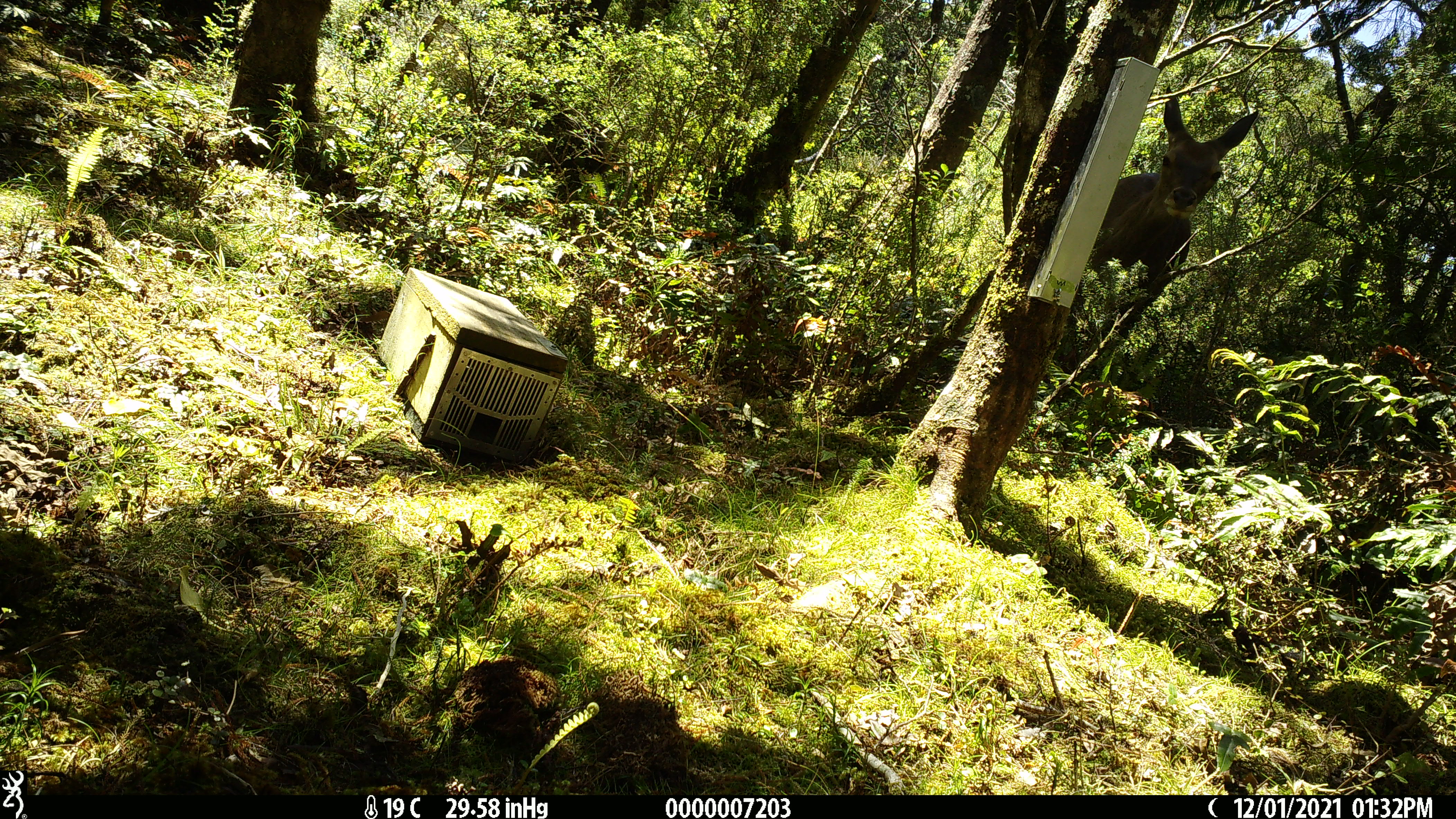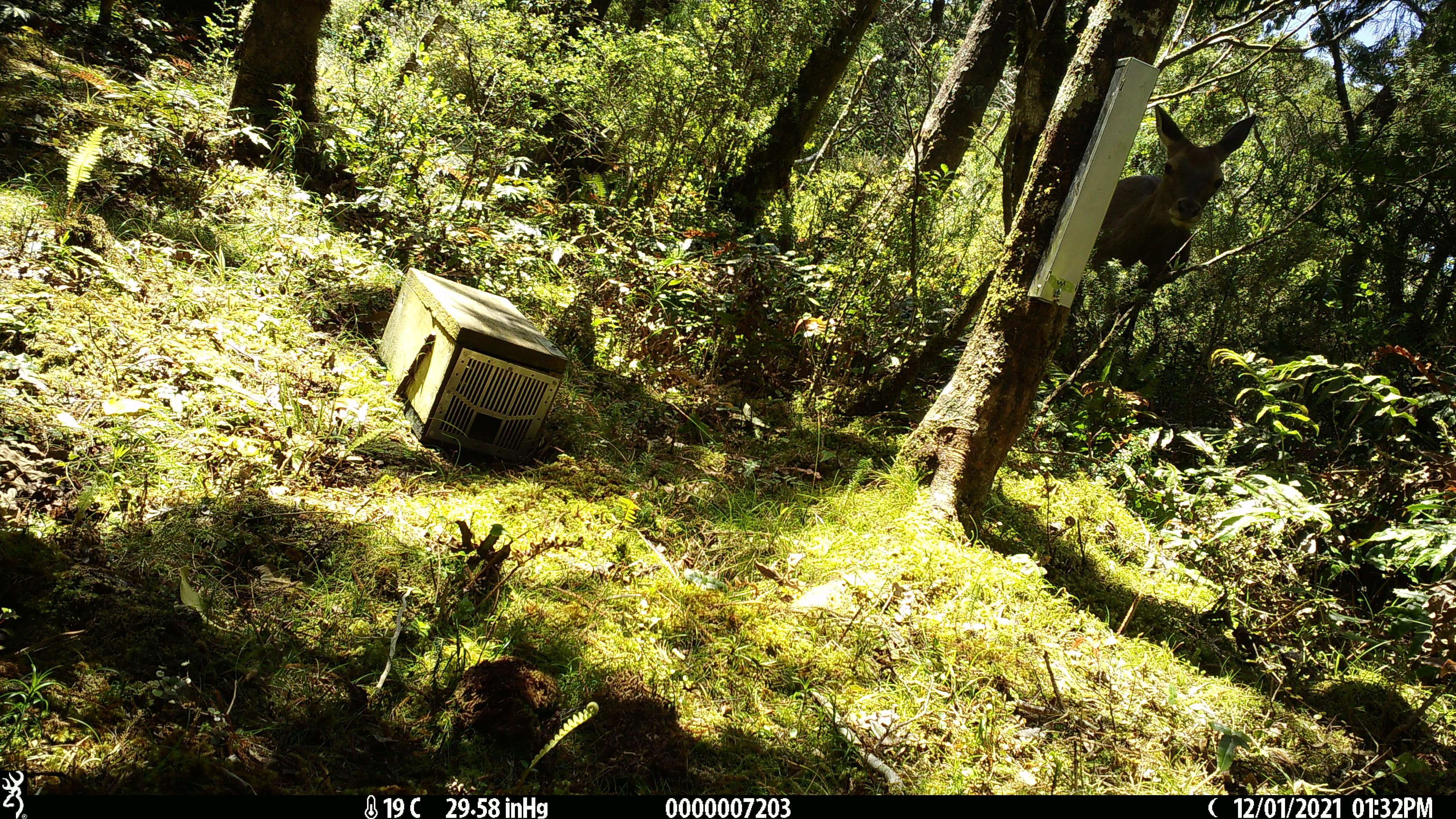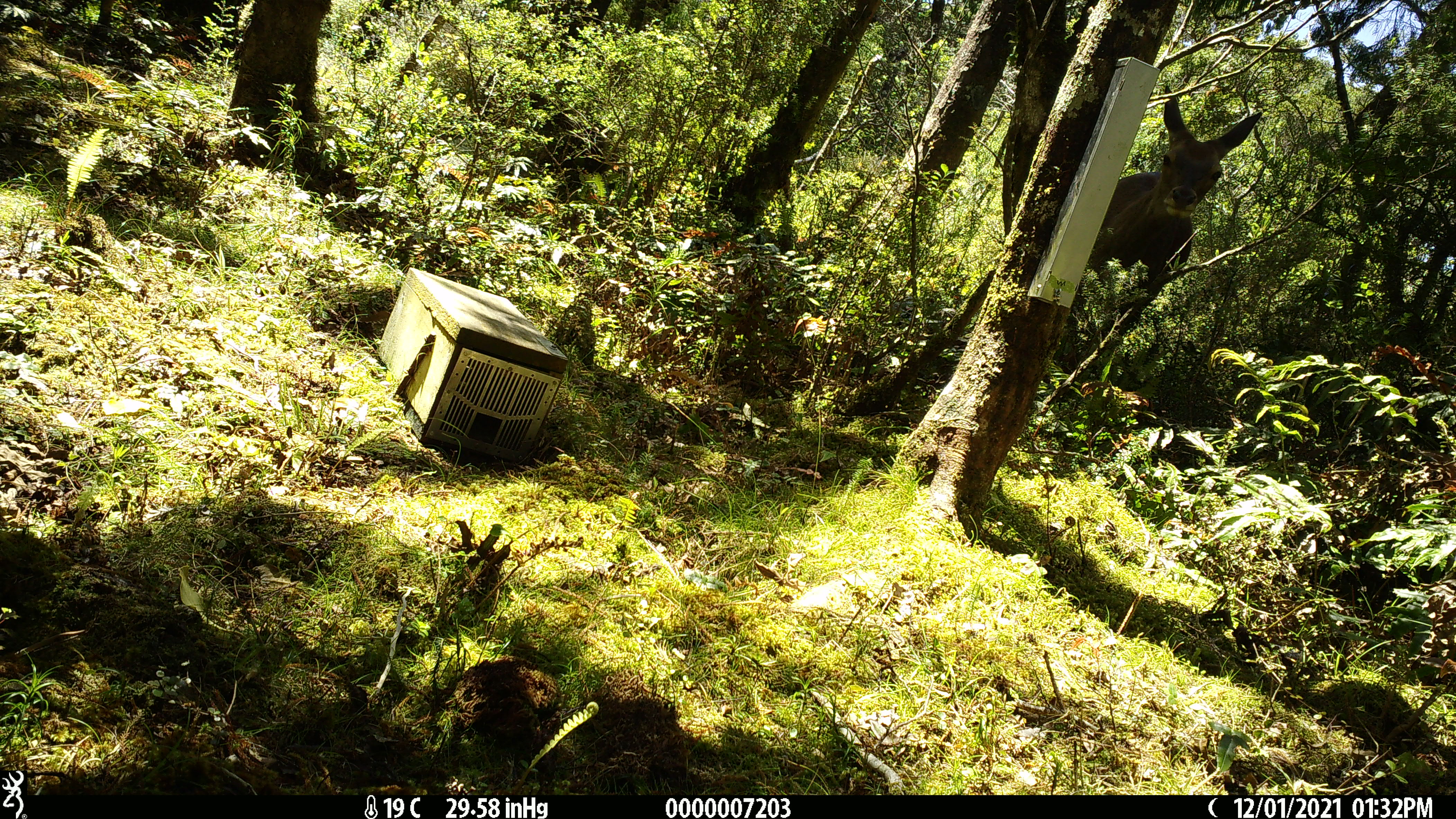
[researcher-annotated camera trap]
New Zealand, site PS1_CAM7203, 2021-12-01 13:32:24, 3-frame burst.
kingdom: Animalia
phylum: Chordata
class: Mammalia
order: Artiodactyla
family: Cervidae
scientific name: Cervidae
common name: deer